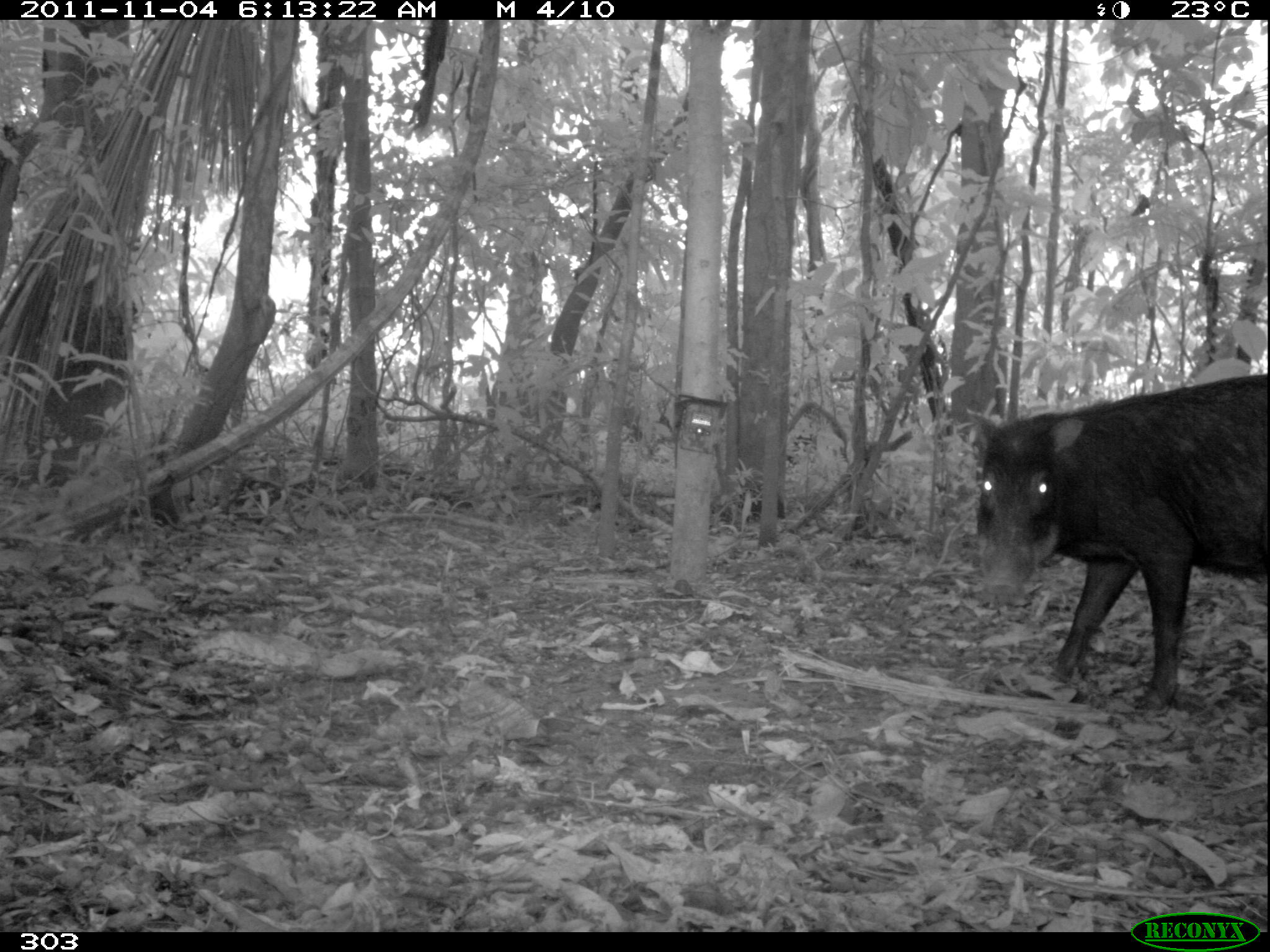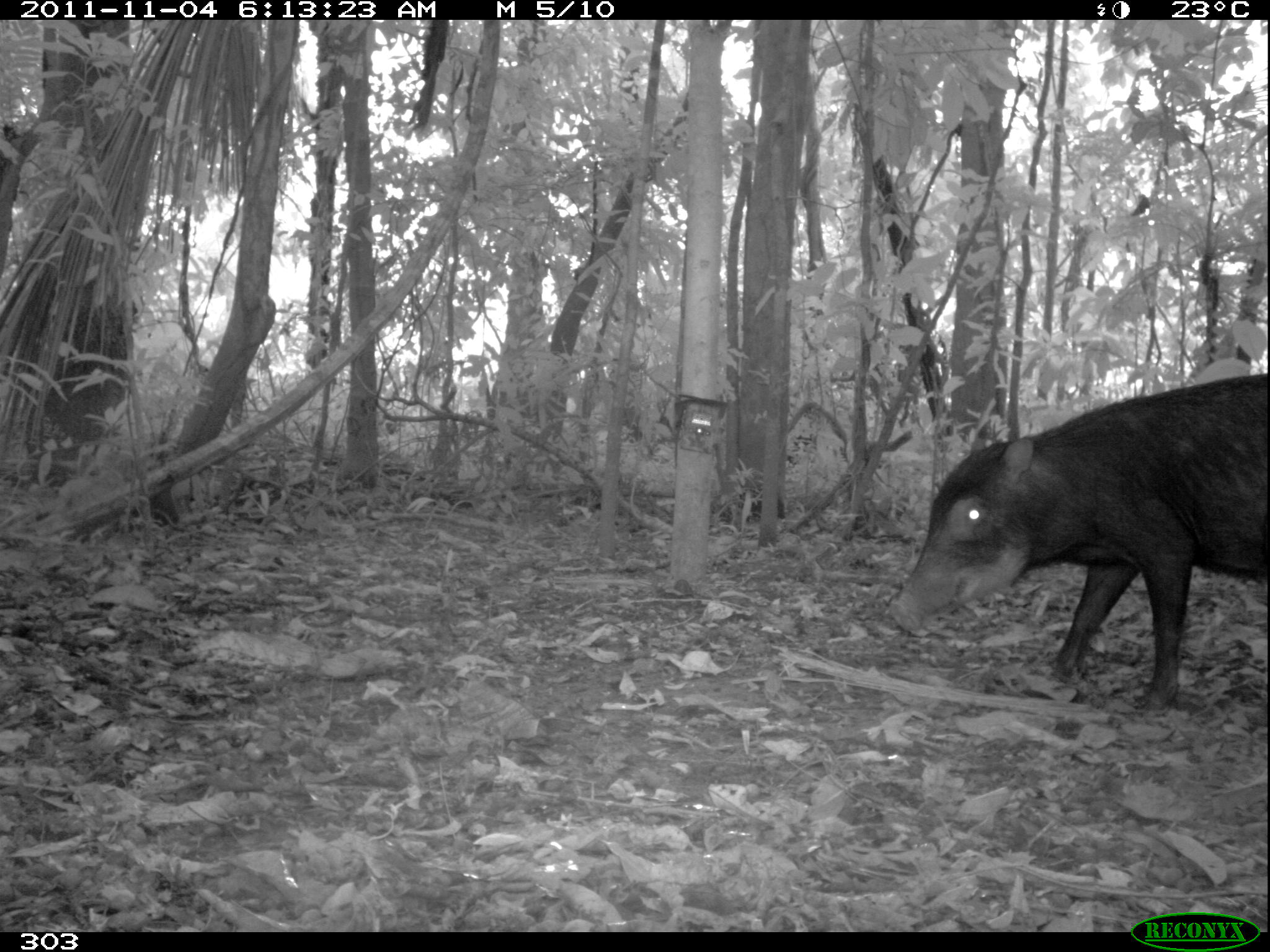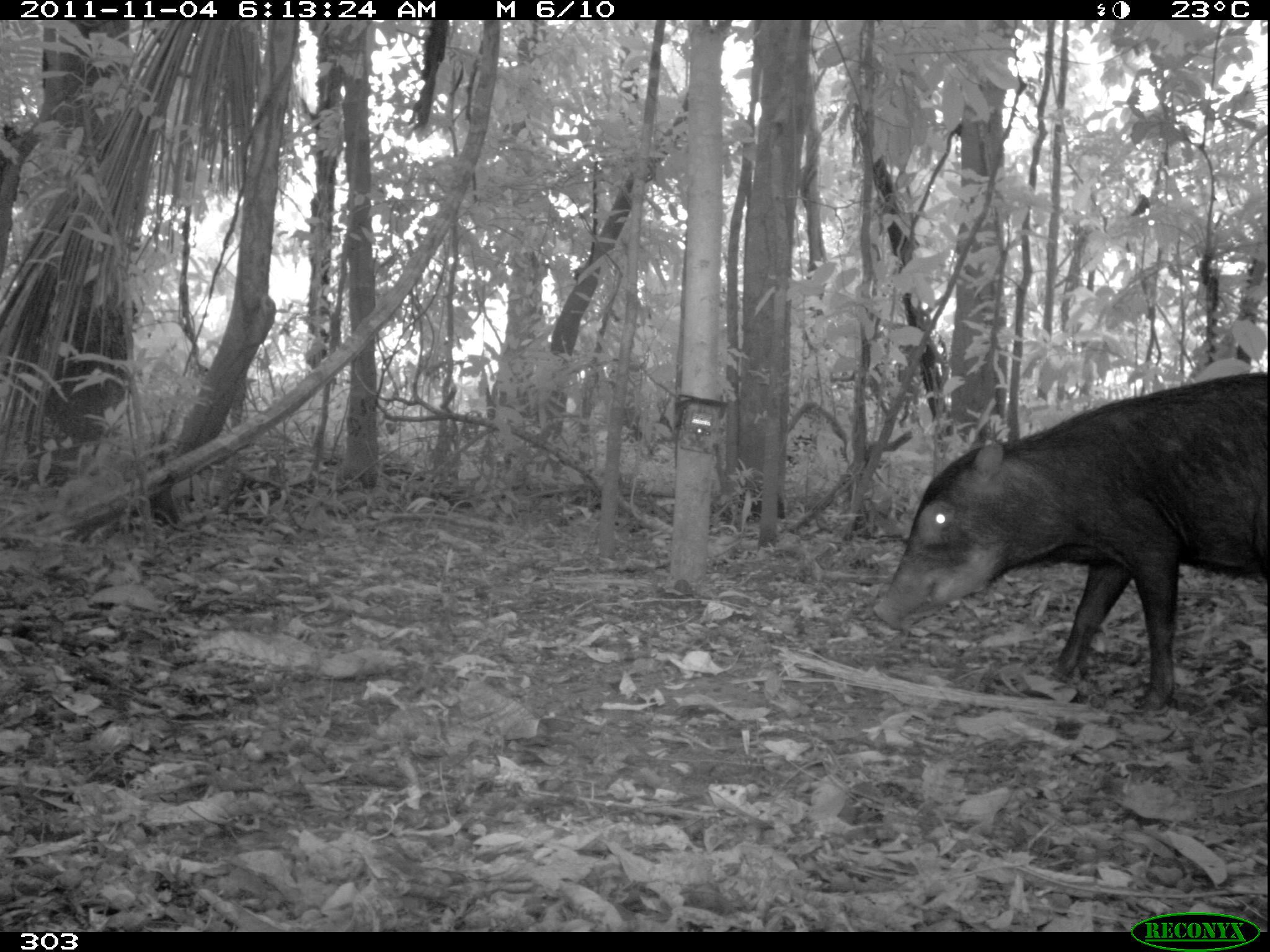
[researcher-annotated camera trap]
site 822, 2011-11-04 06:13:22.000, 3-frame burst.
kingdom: Animalia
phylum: Chordata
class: Mammalia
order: Artiodactyla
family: Tayassuidae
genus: Tayassu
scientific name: Tayassu pecari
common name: white-lipped peccary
Tayassu pecari (white-lipped peccary).